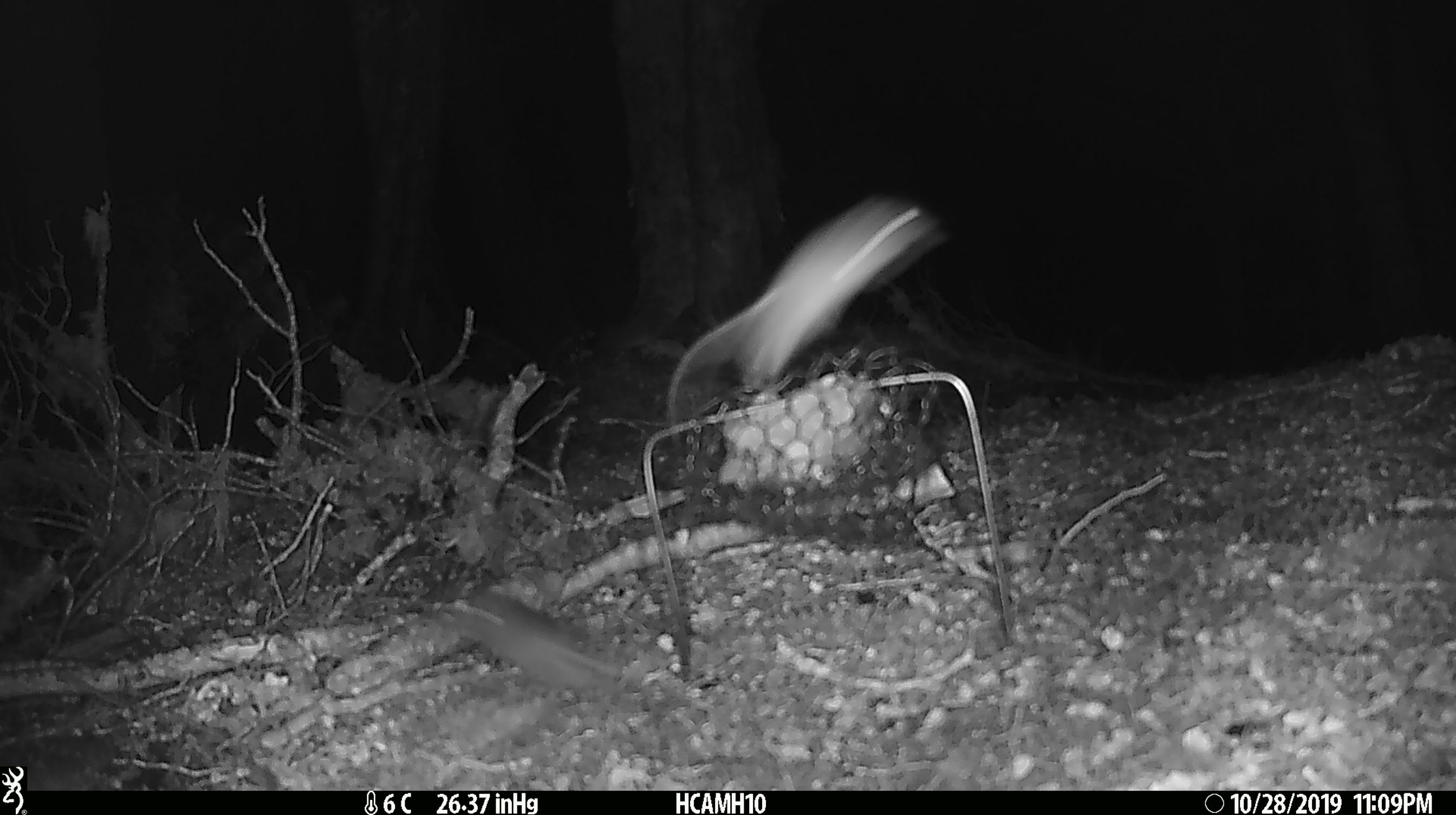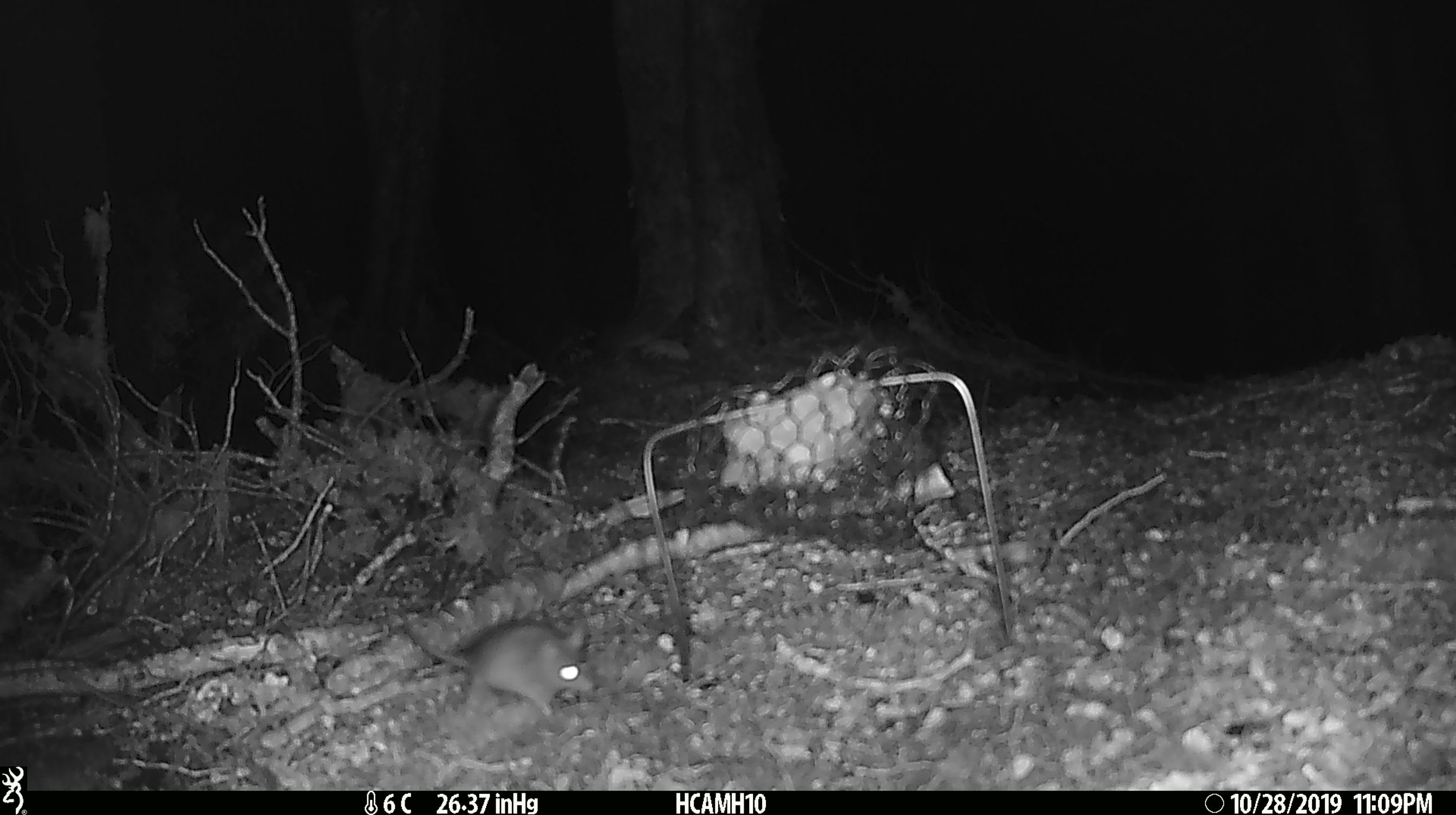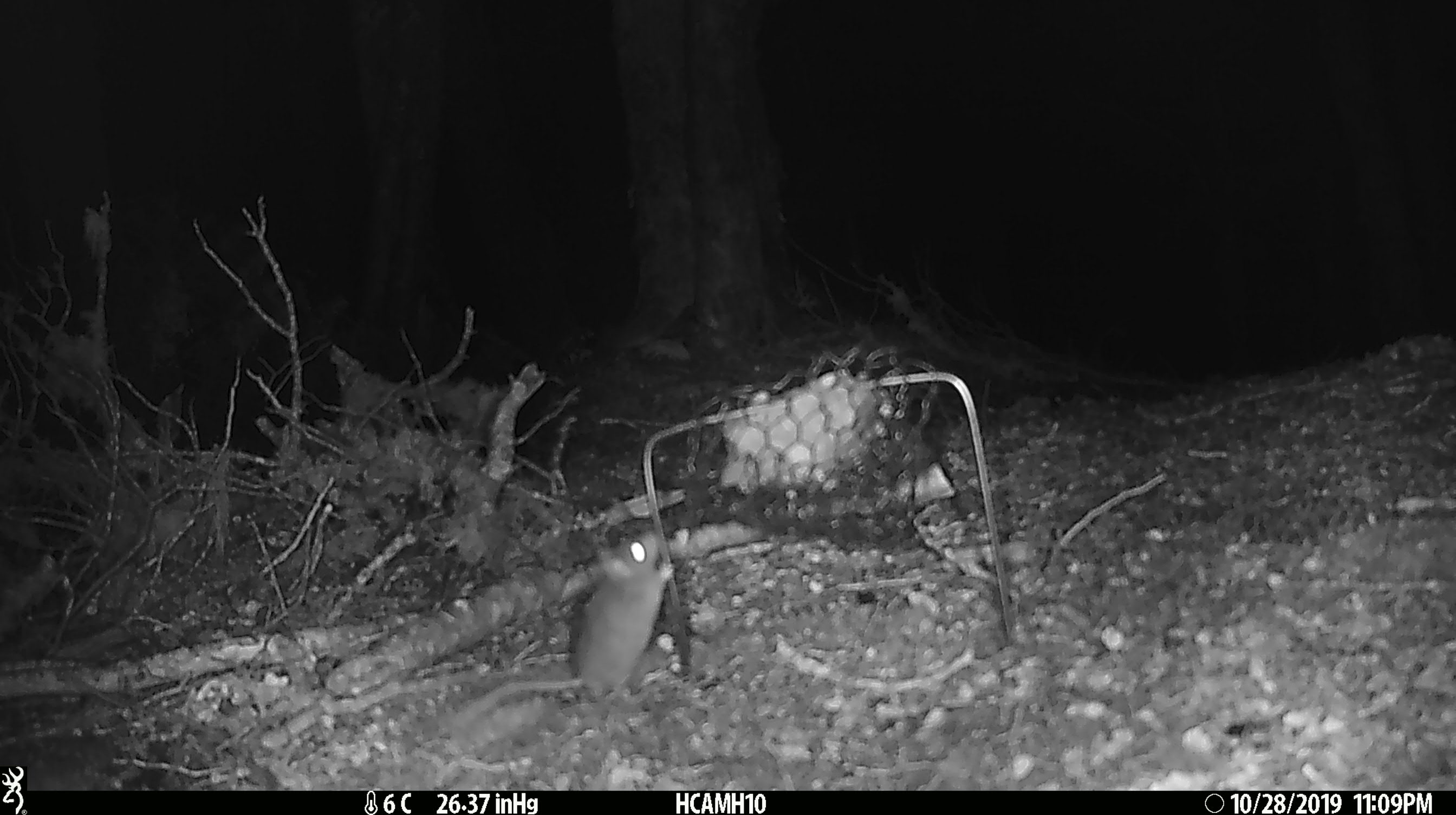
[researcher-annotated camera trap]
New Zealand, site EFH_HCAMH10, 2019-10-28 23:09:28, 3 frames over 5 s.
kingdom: Animalia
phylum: Chordata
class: Mammalia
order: Rodentia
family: Muridae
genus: Mus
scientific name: Mus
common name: mouse